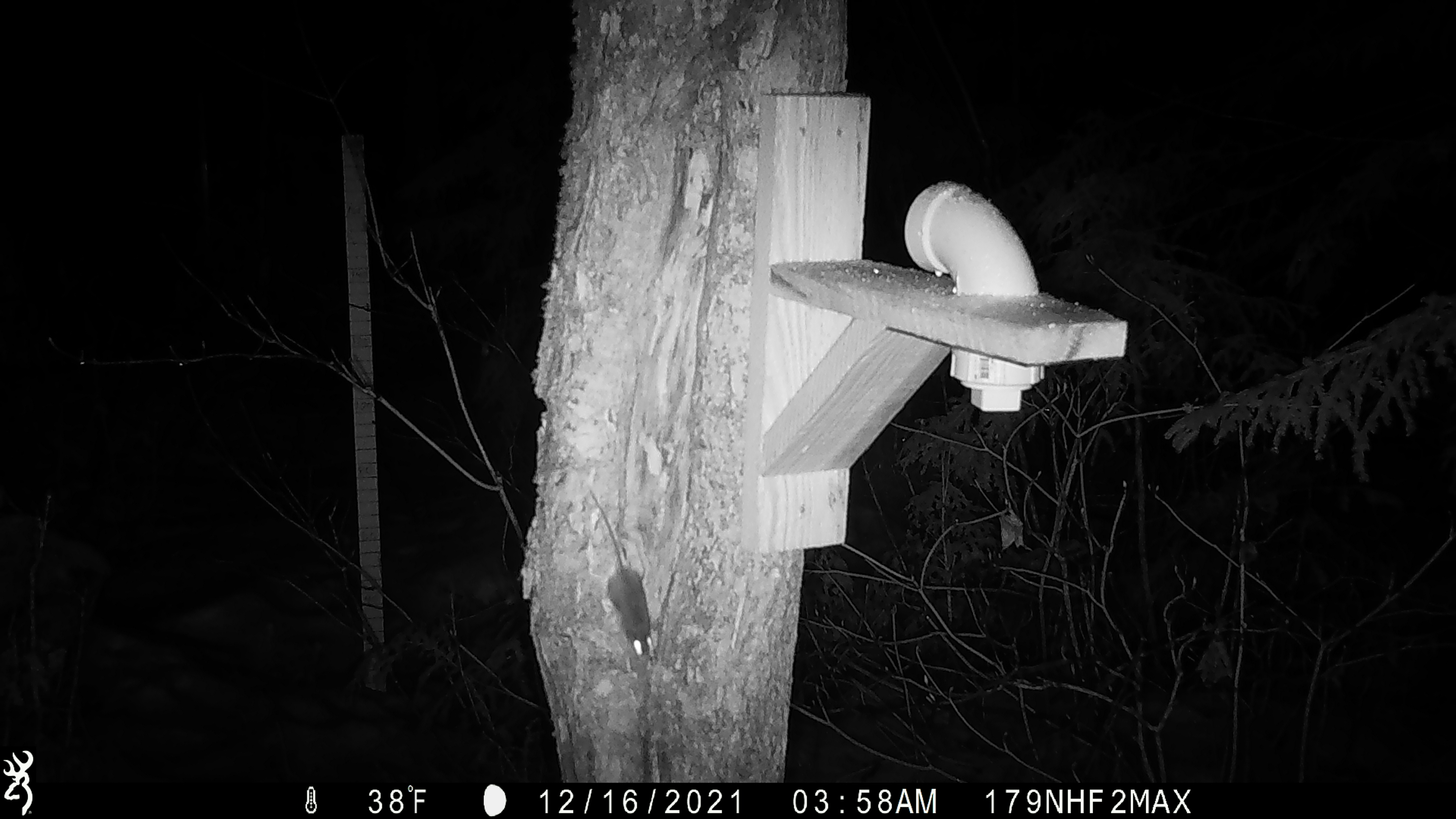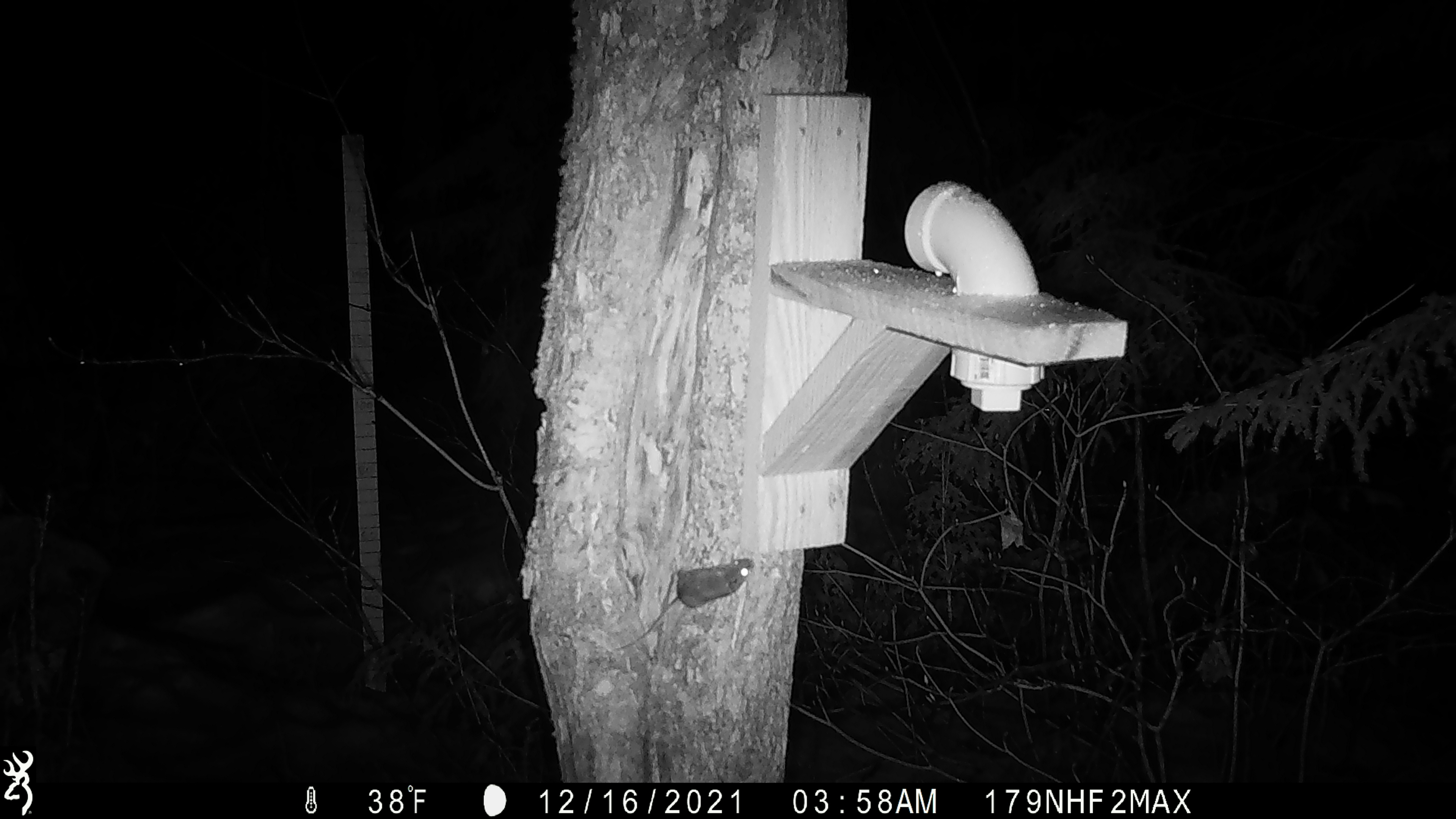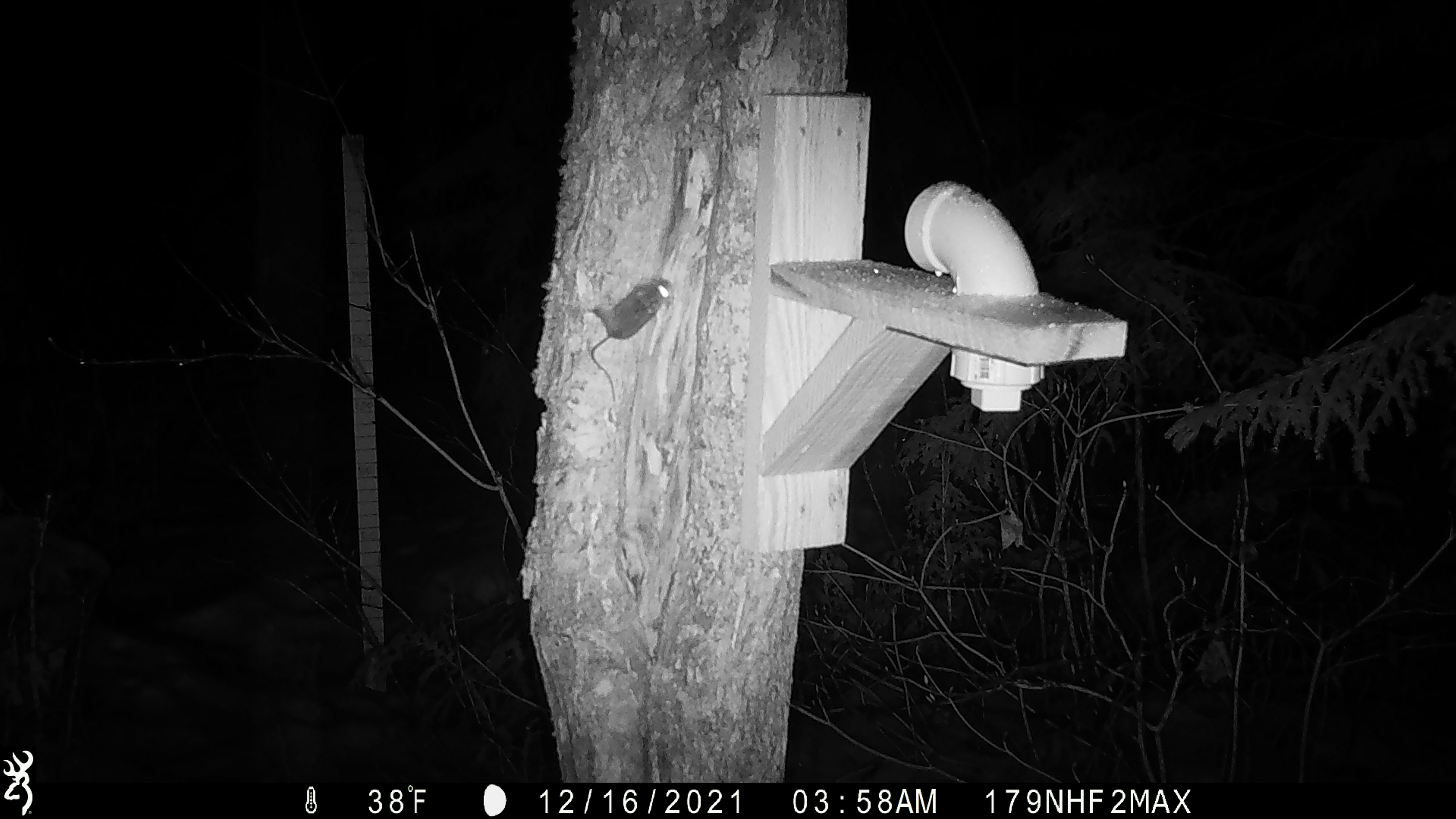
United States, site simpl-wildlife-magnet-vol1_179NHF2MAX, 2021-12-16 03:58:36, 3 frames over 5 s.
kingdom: Animalia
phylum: Chordata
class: Mammalia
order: Artiodactyla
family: Cervidae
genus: Alces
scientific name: Alces alces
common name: moose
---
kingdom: Animalia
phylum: Chordata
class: Mammalia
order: Rodentia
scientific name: Rodentia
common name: mouse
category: mouse sp.